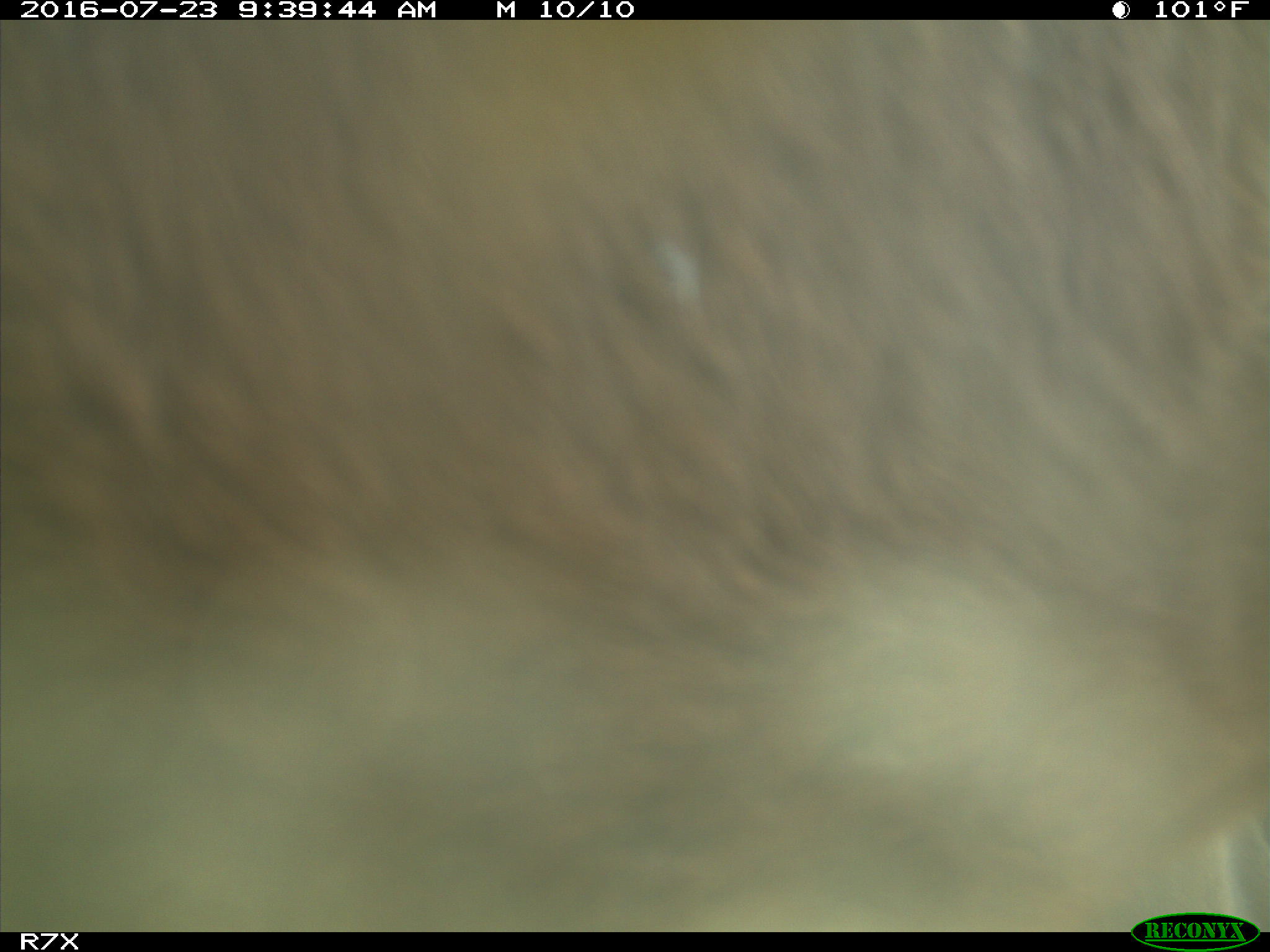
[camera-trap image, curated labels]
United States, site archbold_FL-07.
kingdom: Animalia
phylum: Chordata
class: Mammalia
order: Artiodactyla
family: Bovidae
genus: Bos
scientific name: Bos taurus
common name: domestic cow